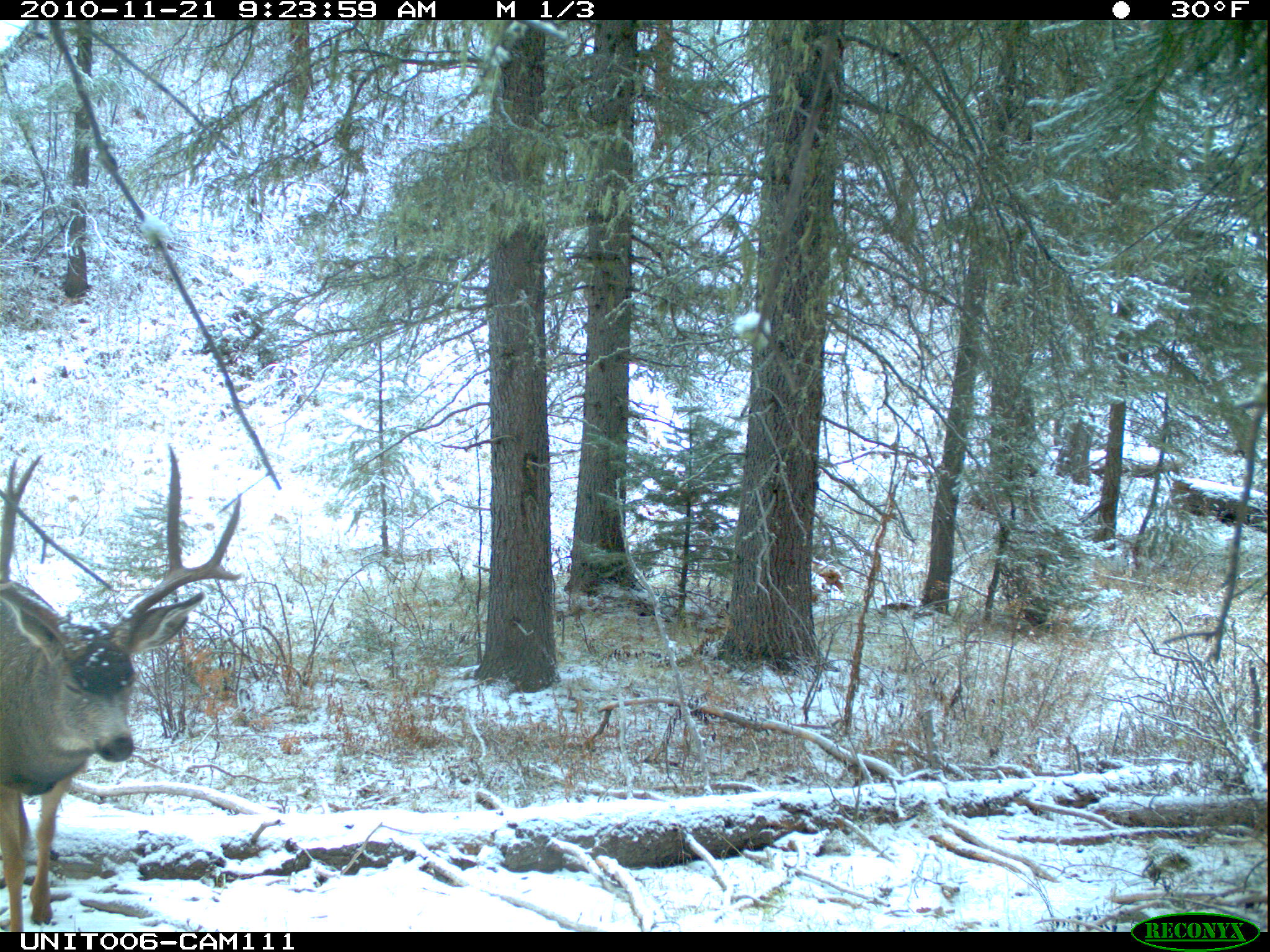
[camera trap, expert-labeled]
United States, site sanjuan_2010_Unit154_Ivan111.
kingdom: Animalia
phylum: Chordata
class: Mammalia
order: Artiodactyla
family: Cervidae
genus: Odocoileus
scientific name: Odocoileus hemionus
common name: mule deer